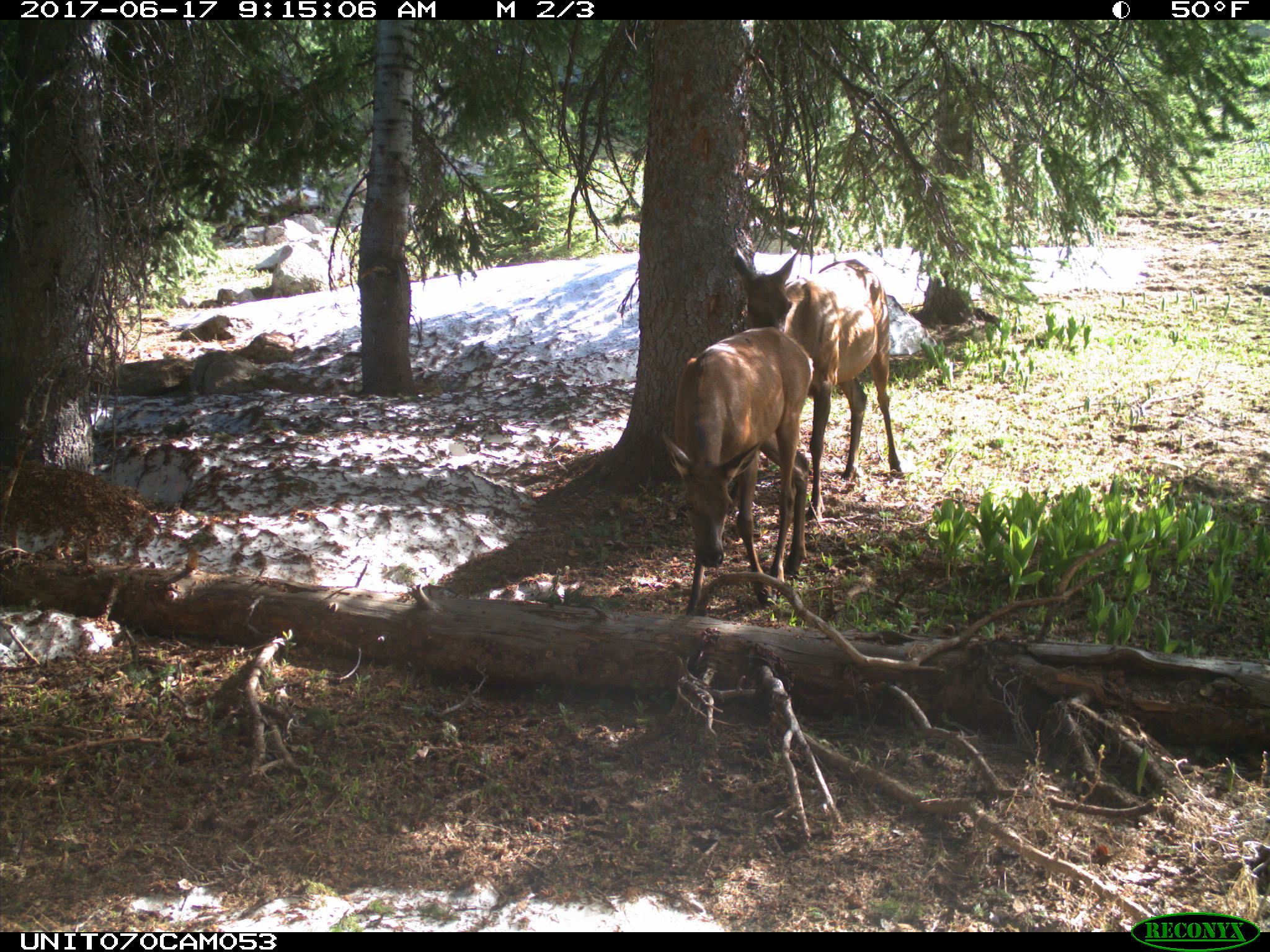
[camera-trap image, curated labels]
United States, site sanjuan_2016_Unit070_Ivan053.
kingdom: Animalia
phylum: Chordata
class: Mammalia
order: Artiodactyla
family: Cervidae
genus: Cervus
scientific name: Cervus elaphus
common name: red deer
Cervus elaphus (red deer).